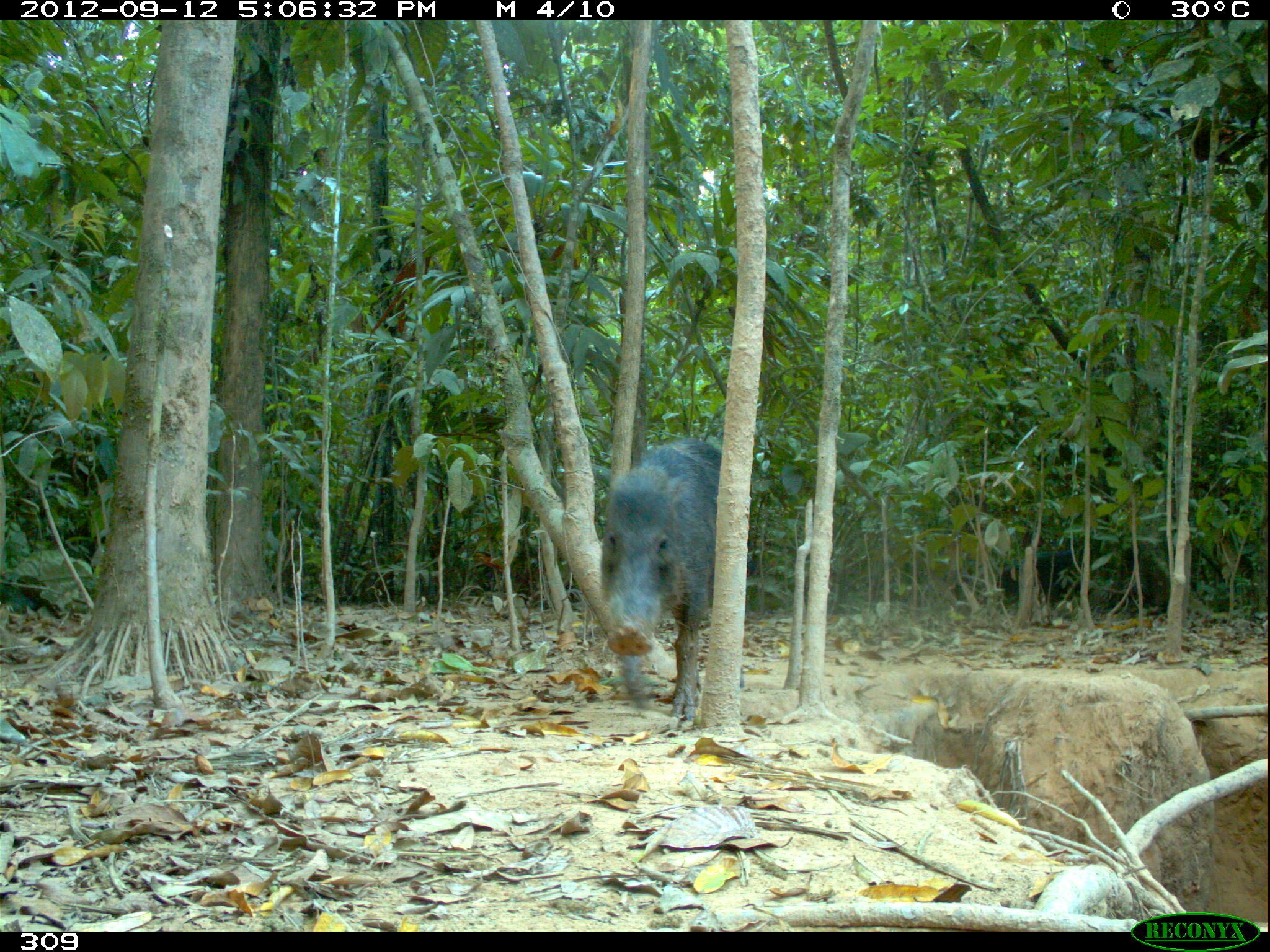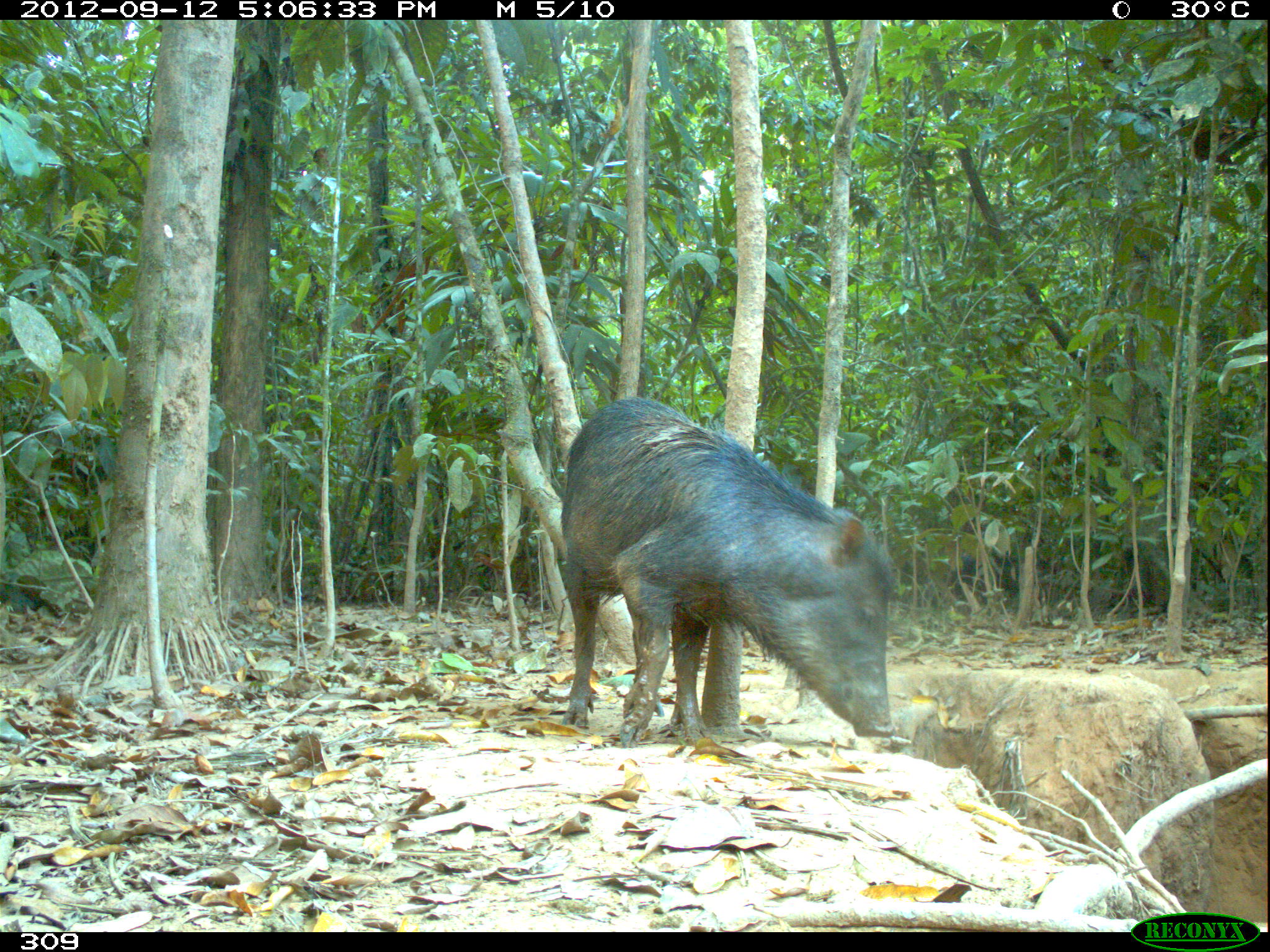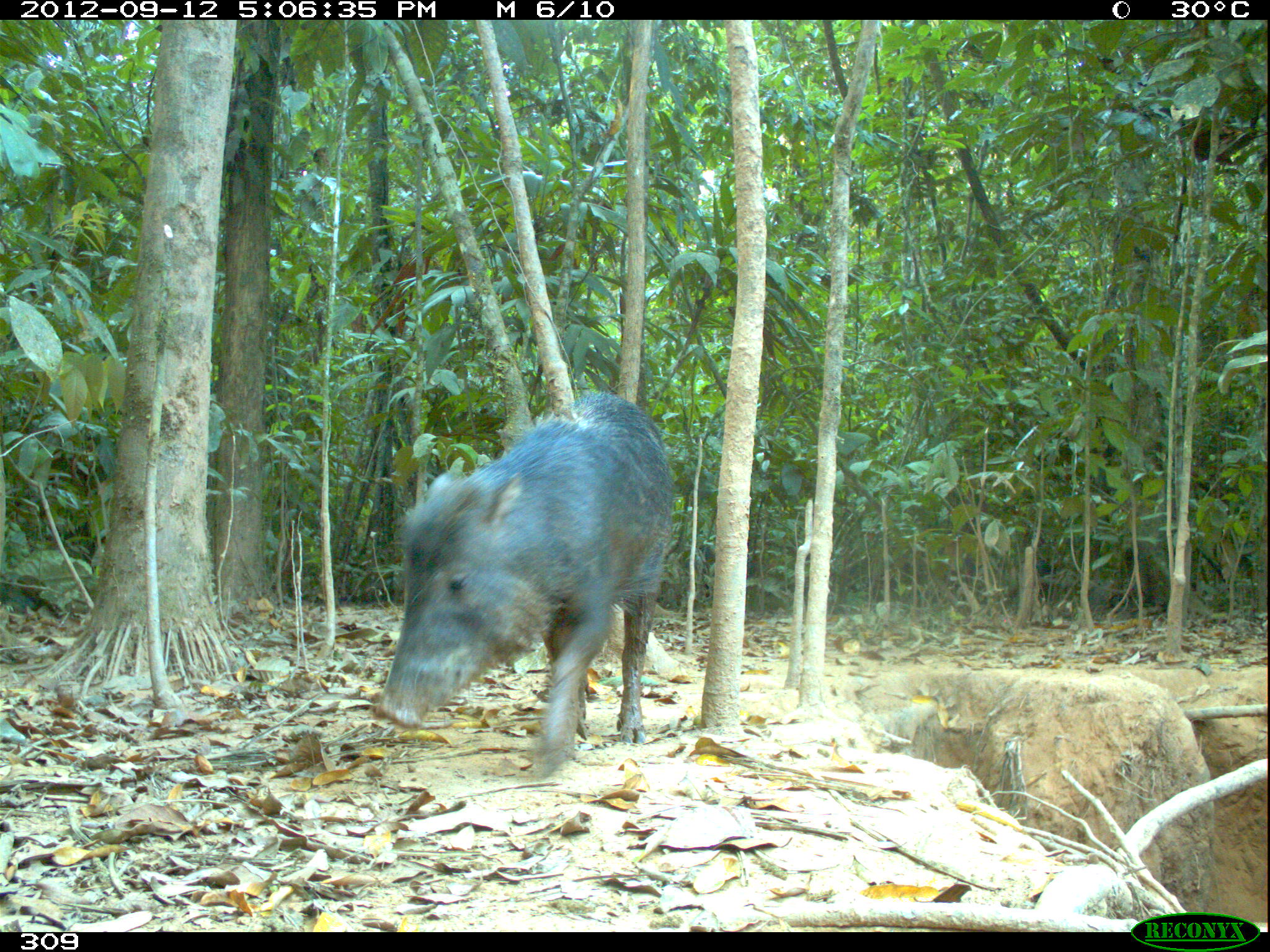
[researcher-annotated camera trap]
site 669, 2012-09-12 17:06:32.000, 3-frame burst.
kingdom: Animalia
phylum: Chordata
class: Mammalia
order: Artiodactyla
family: Tayassuidae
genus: Tayassu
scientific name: Tayassu pecari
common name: white-lipped peccary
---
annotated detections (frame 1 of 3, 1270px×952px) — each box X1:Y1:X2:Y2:
tayassu pecari: 600:435:746:721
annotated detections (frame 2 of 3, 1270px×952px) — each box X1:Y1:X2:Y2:
tayassu pecari: 558:395:893:739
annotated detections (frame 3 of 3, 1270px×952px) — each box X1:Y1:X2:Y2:
tayassu pecari: 372:389:678:777